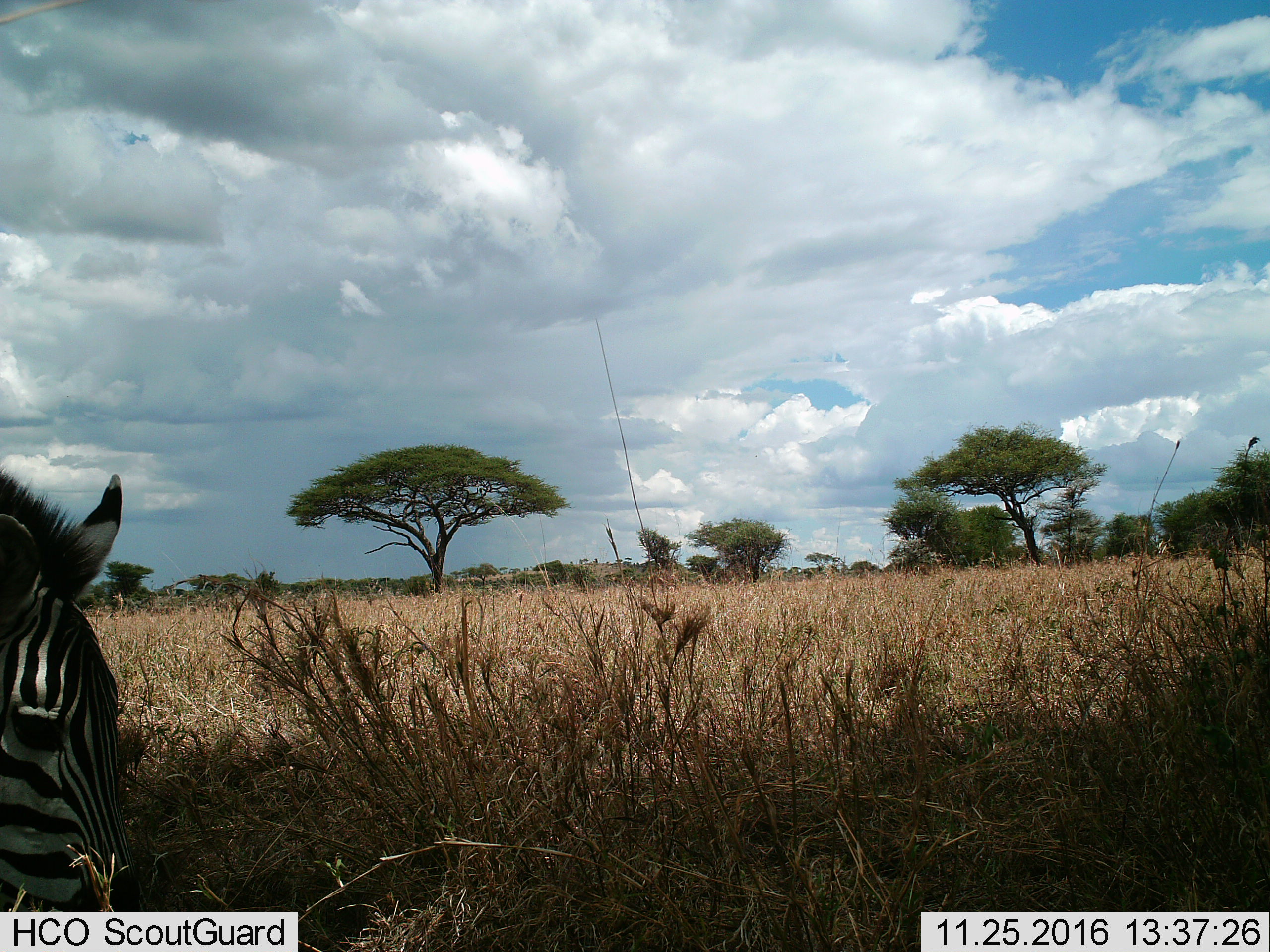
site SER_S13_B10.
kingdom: Animalia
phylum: Chordata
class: Mammalia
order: Perissodactyla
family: Equidae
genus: Equus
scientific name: Equus quagga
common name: plains zebra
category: zebraplains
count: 1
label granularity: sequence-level